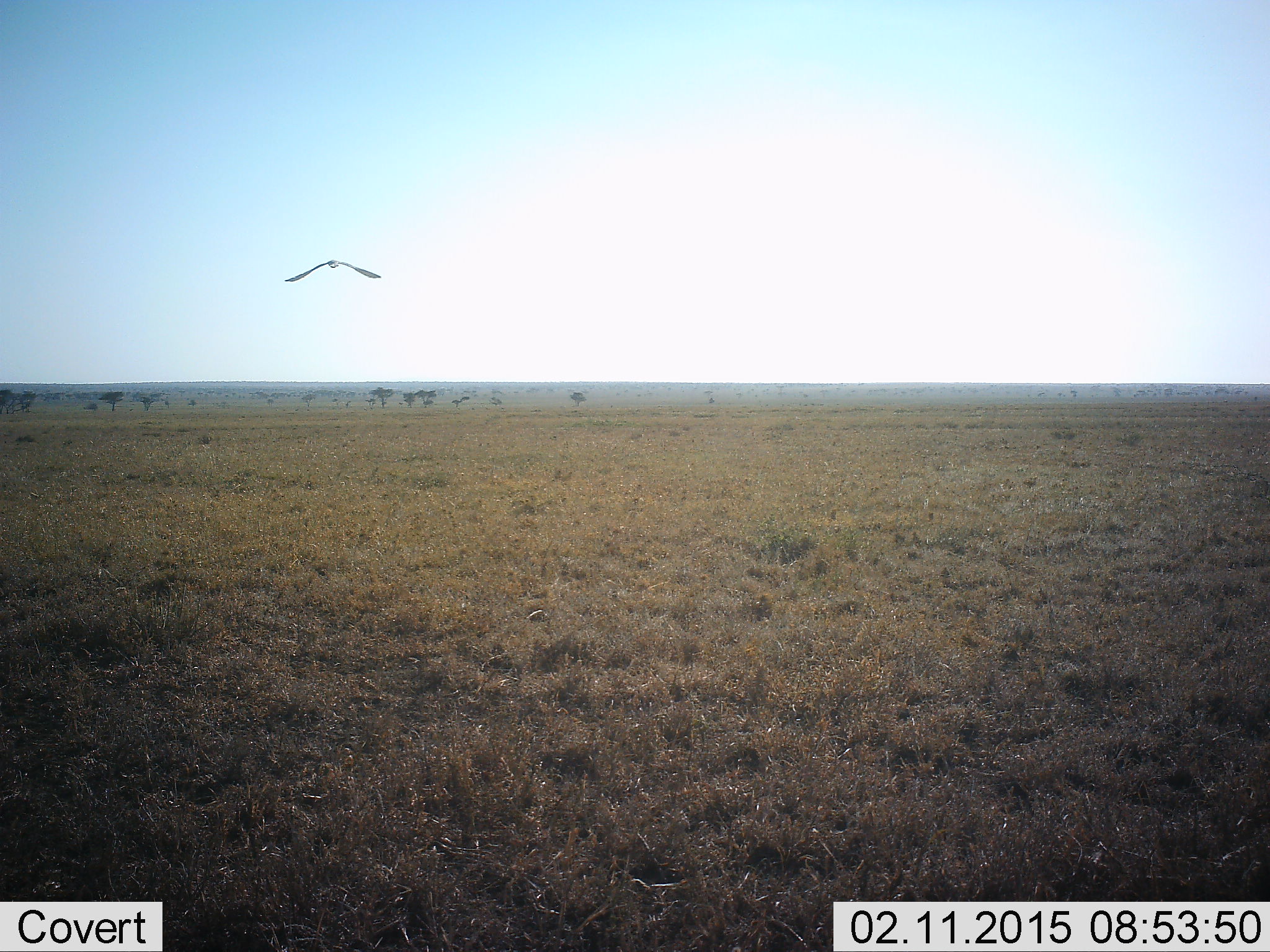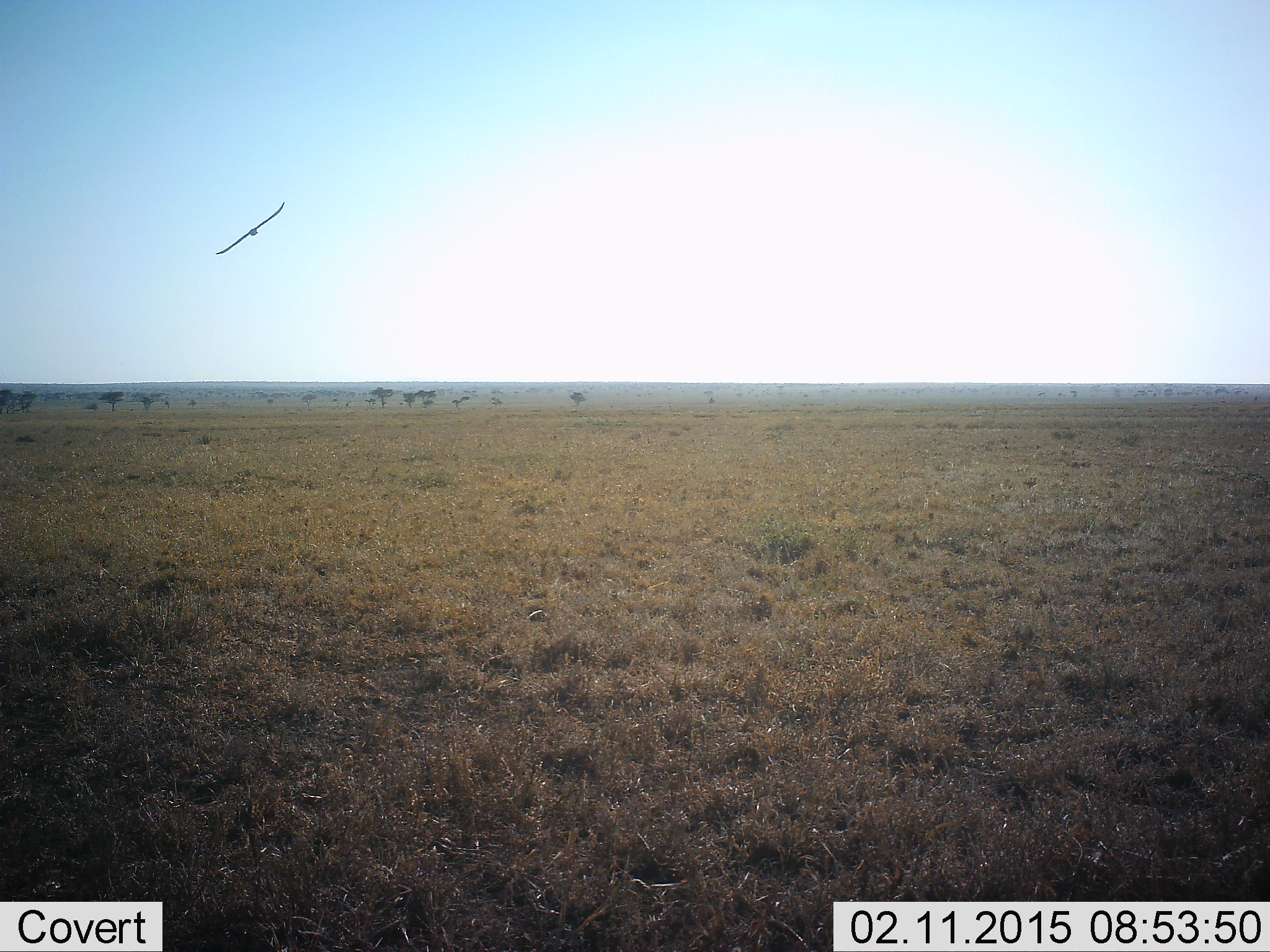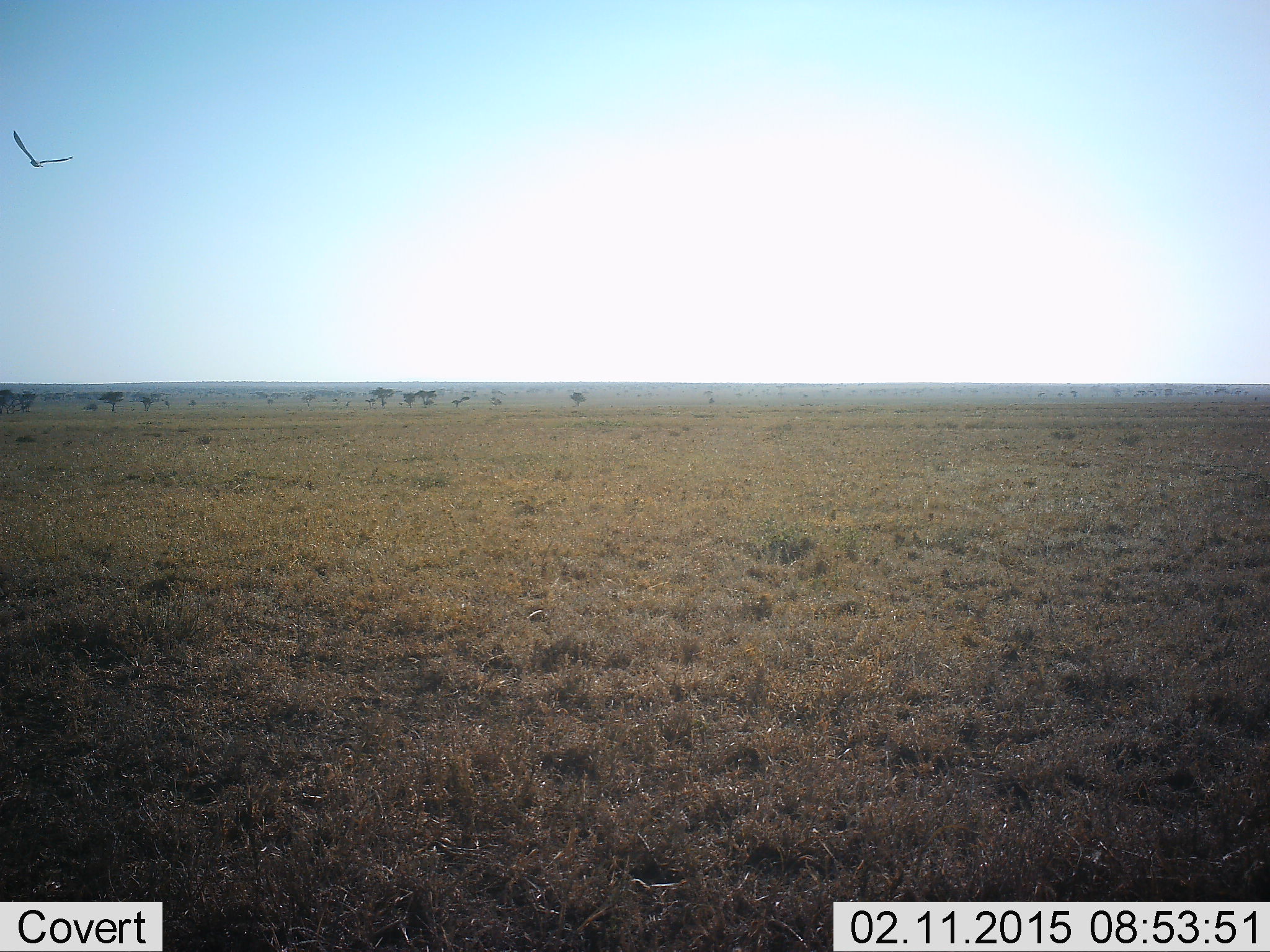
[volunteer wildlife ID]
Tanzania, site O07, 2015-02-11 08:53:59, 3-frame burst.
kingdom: Animalia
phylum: Chordata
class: Aves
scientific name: Aves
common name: bird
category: otherbird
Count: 1.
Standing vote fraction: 0%.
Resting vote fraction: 0%.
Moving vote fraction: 100%.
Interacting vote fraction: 0%.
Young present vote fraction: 0%.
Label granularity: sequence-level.